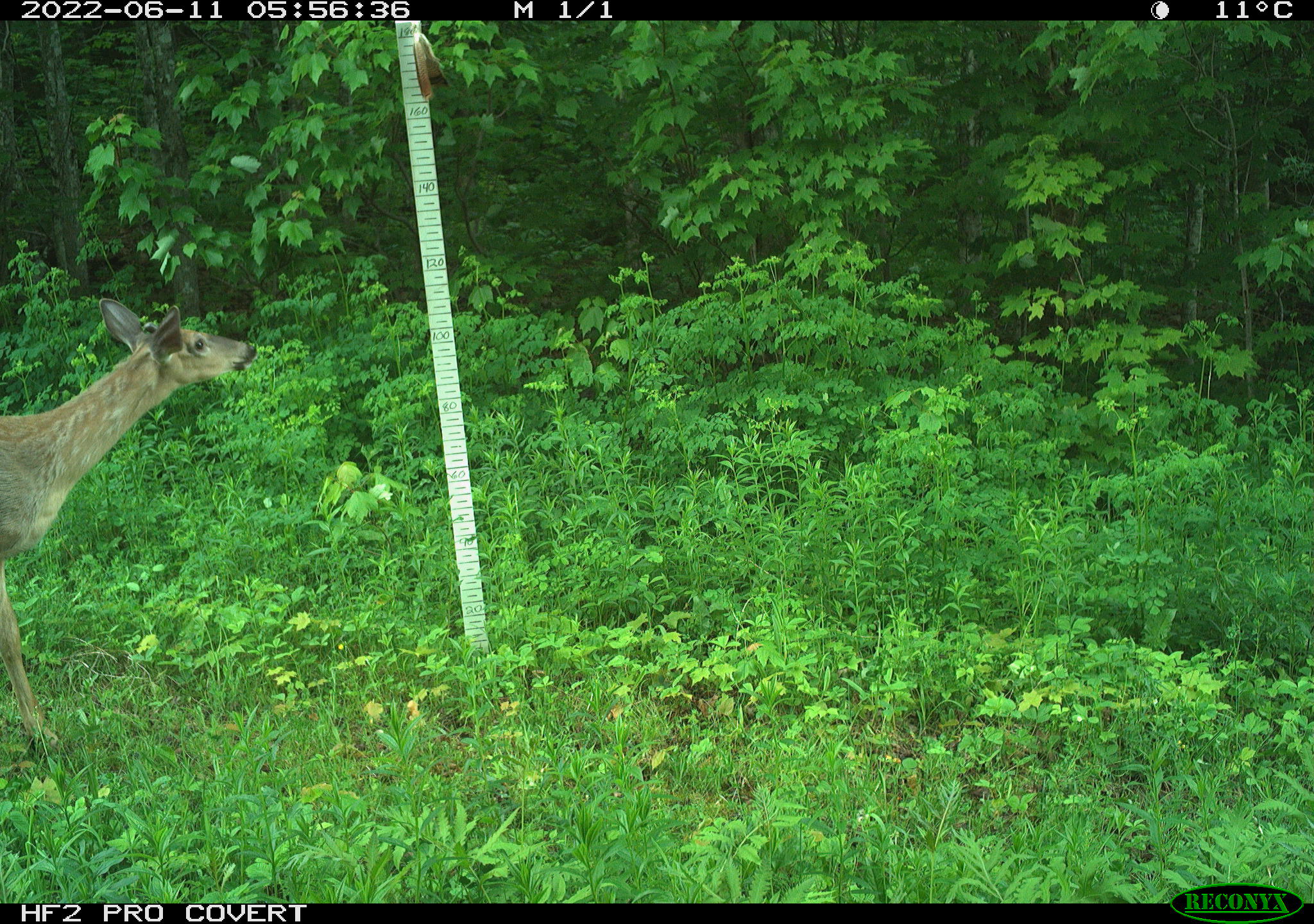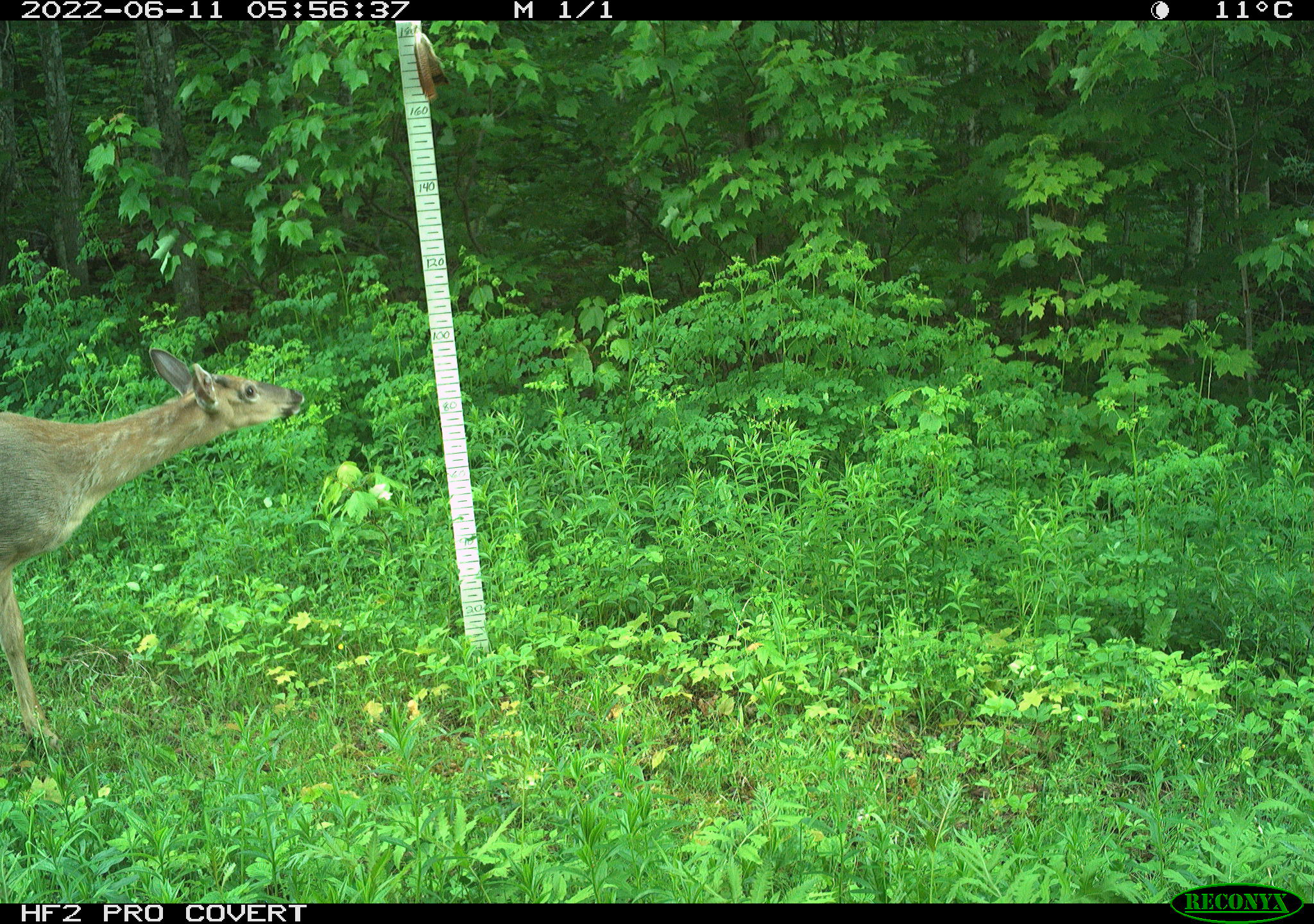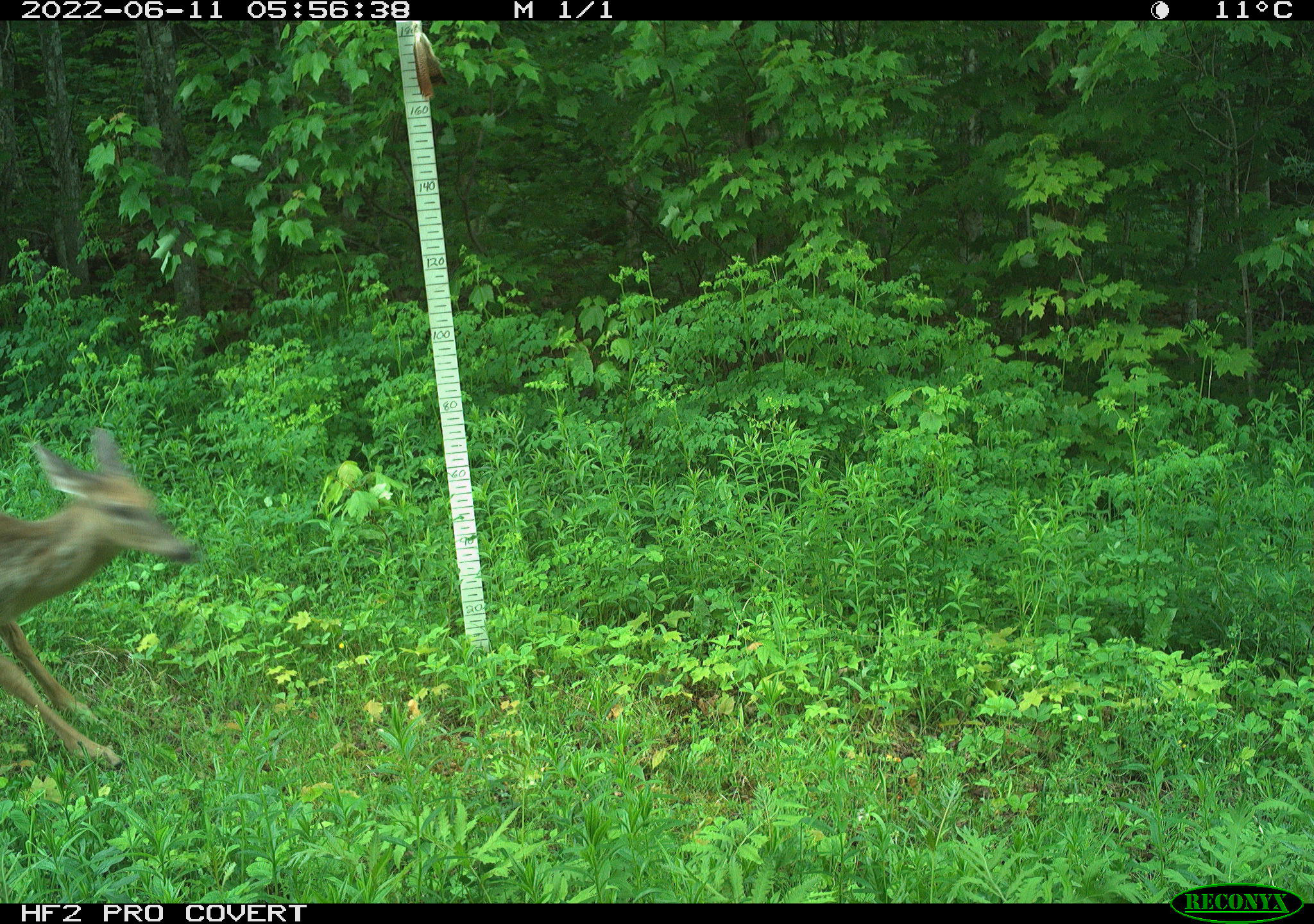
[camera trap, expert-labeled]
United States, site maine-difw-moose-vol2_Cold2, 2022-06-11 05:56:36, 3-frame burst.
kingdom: Animalia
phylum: Chordata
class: Mammalia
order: Artiodactyla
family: Cervidae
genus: Odocoileus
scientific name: Odocoileus virginianus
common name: white-tailed deer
White-tailed deer (Odocoileus virginianus).